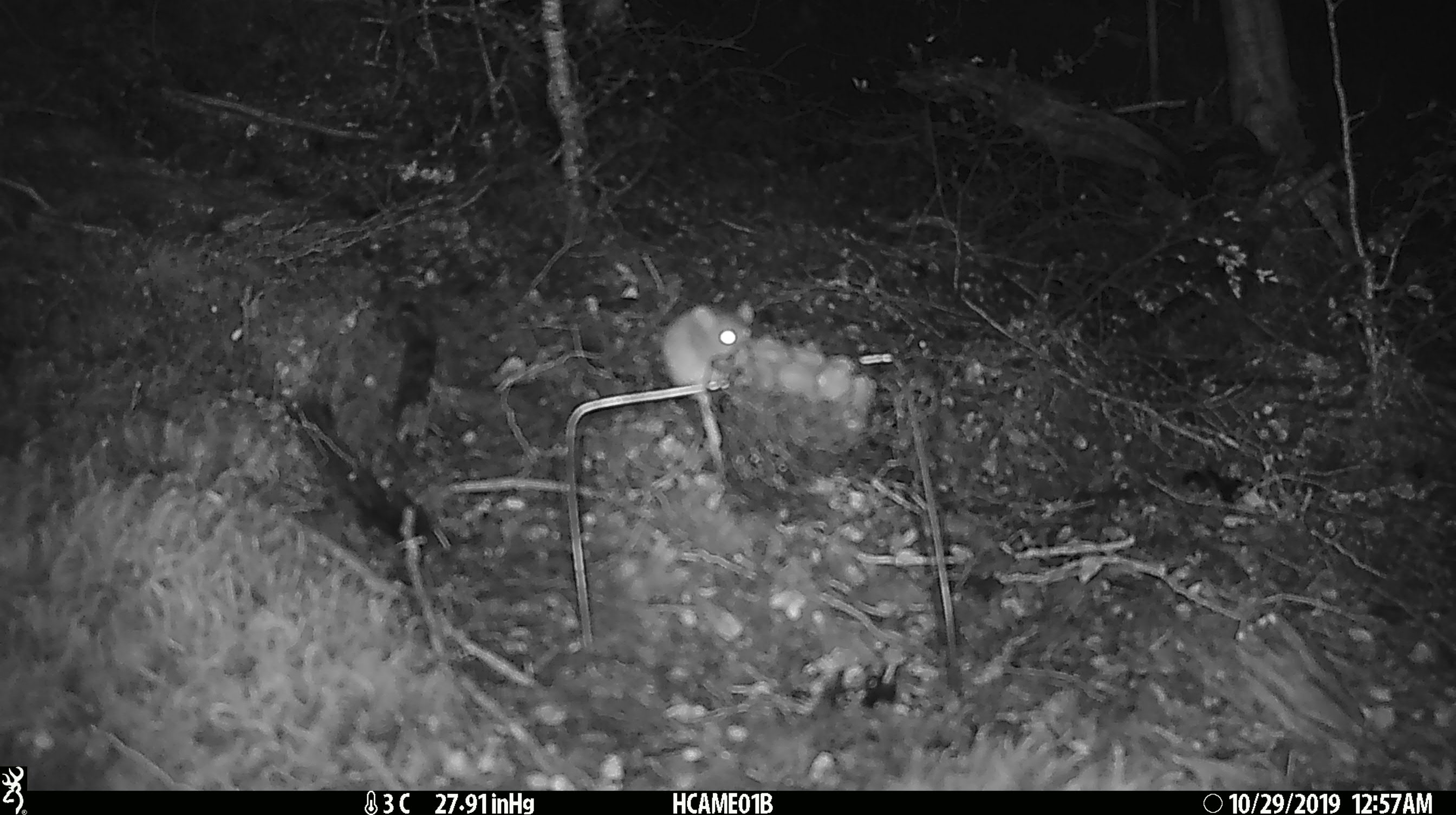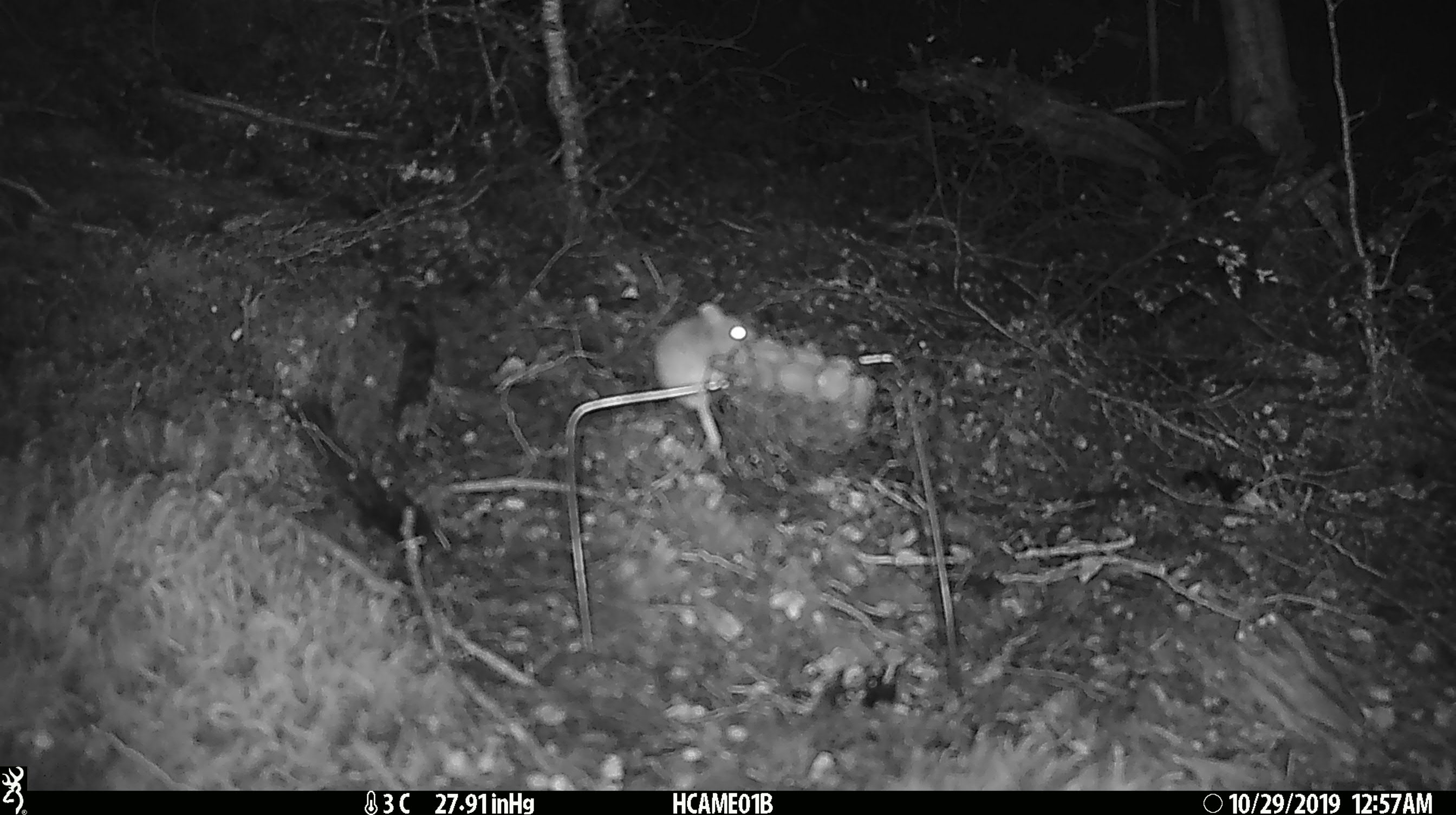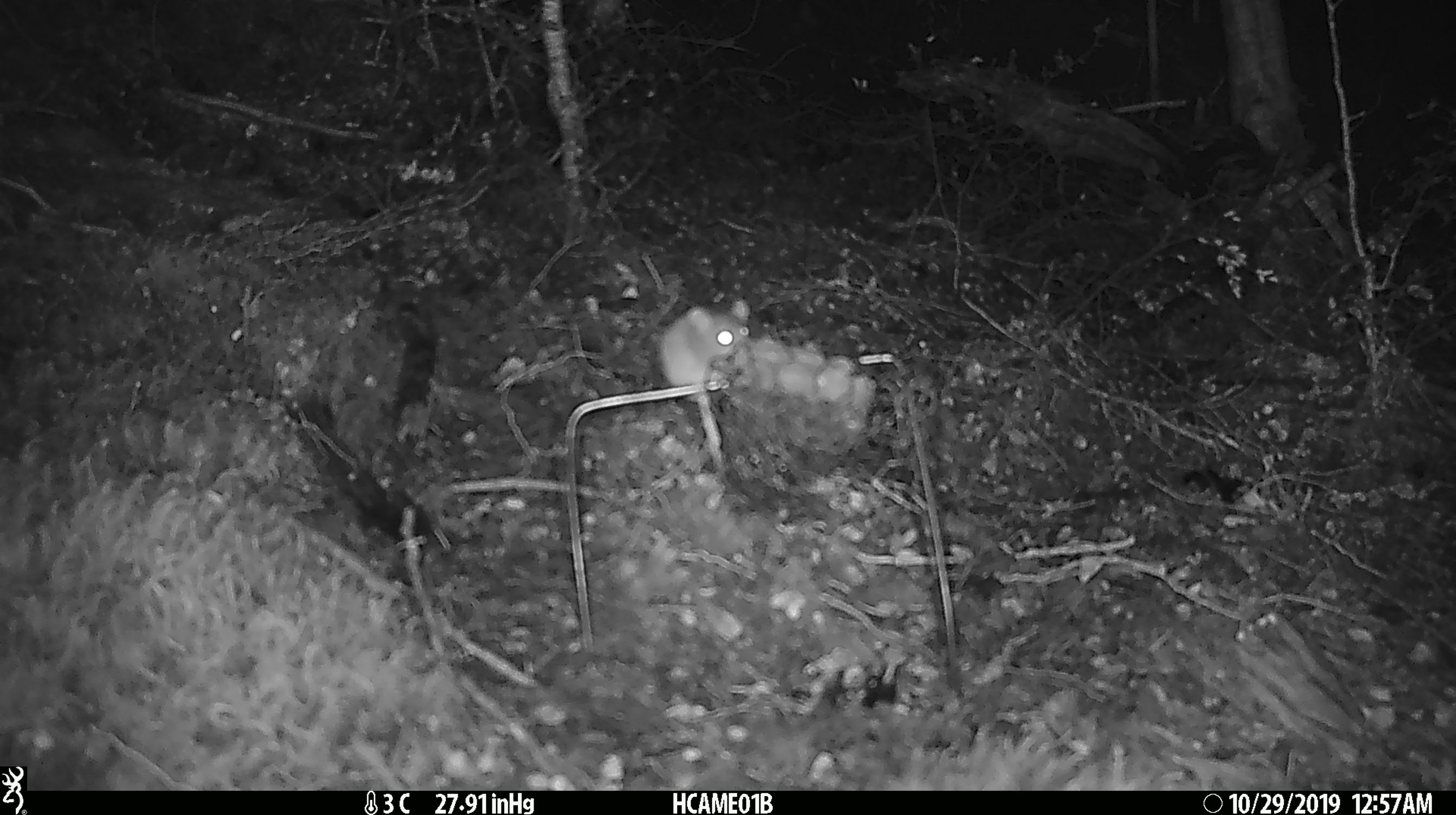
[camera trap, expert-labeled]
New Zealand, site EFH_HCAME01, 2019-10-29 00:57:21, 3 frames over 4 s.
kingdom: Animalia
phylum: Chordata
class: Mammalia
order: Rodentia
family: Muridae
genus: Mus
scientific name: Mus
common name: mouse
Mouse (Mus).